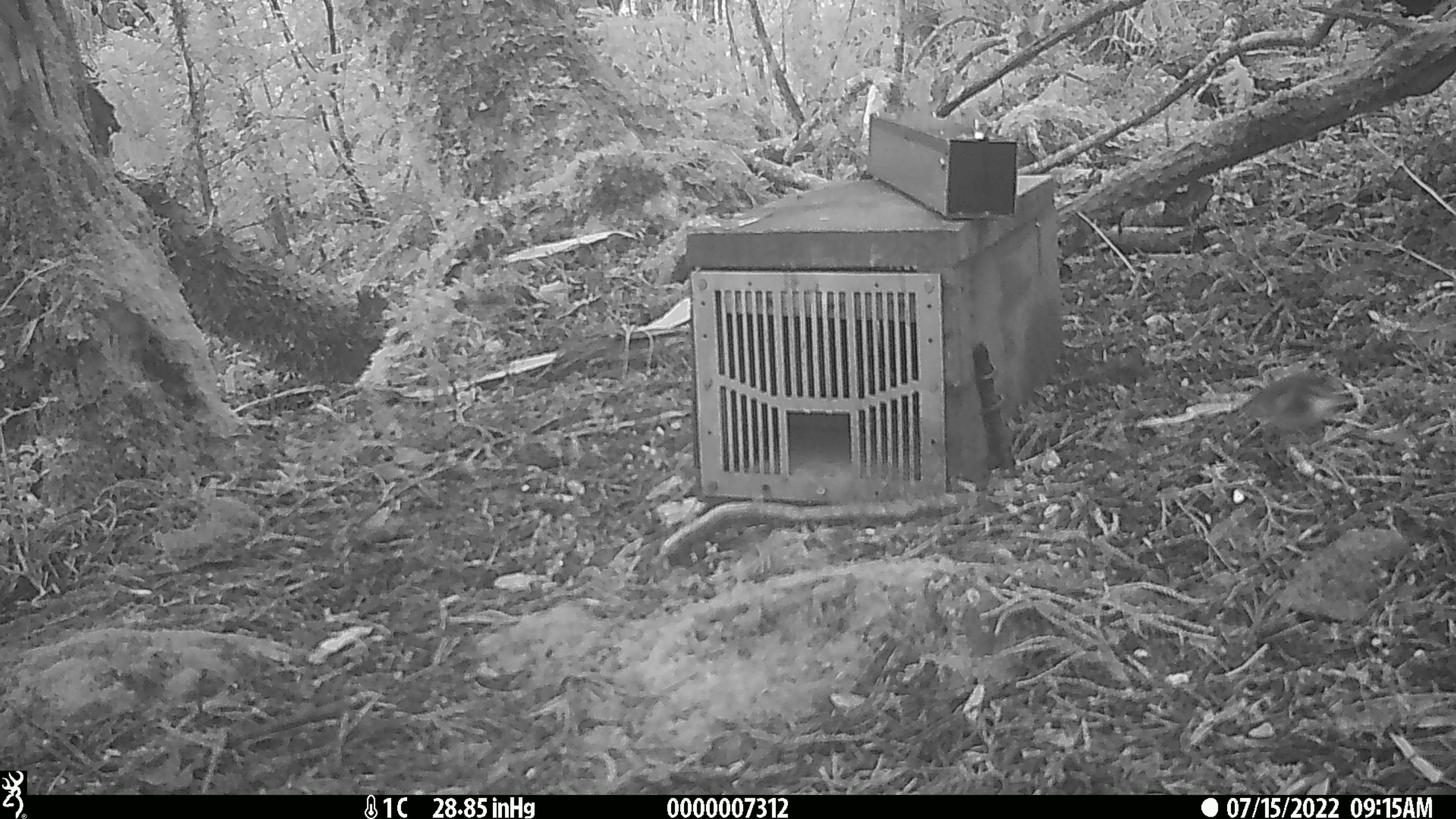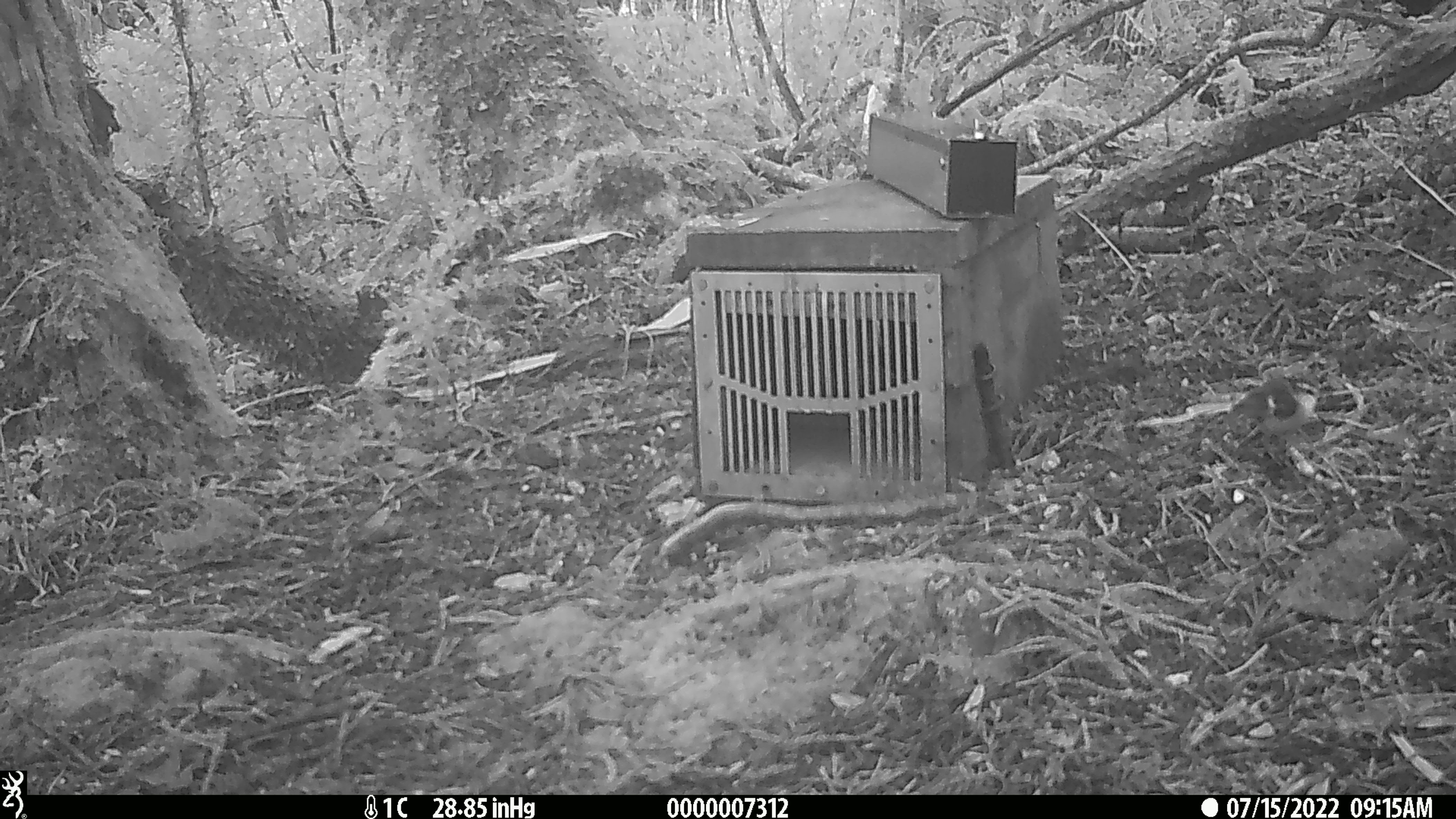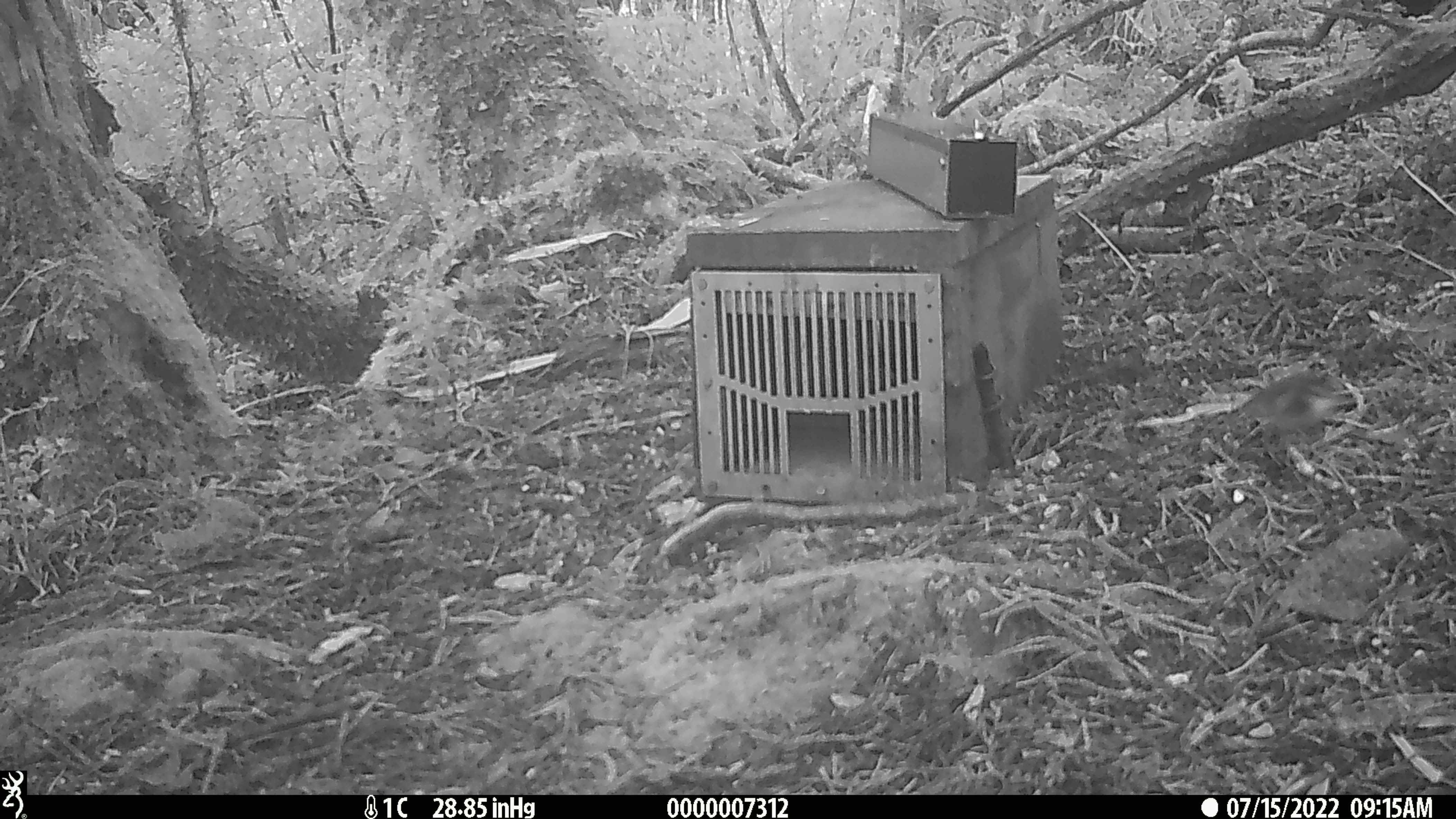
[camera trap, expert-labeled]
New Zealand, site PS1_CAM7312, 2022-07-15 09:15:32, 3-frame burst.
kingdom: Animalia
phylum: Chordata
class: Aves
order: Passeriformes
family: Acanthisittidae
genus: Acanthisitta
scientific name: Acanthisitta chloris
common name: rifleman